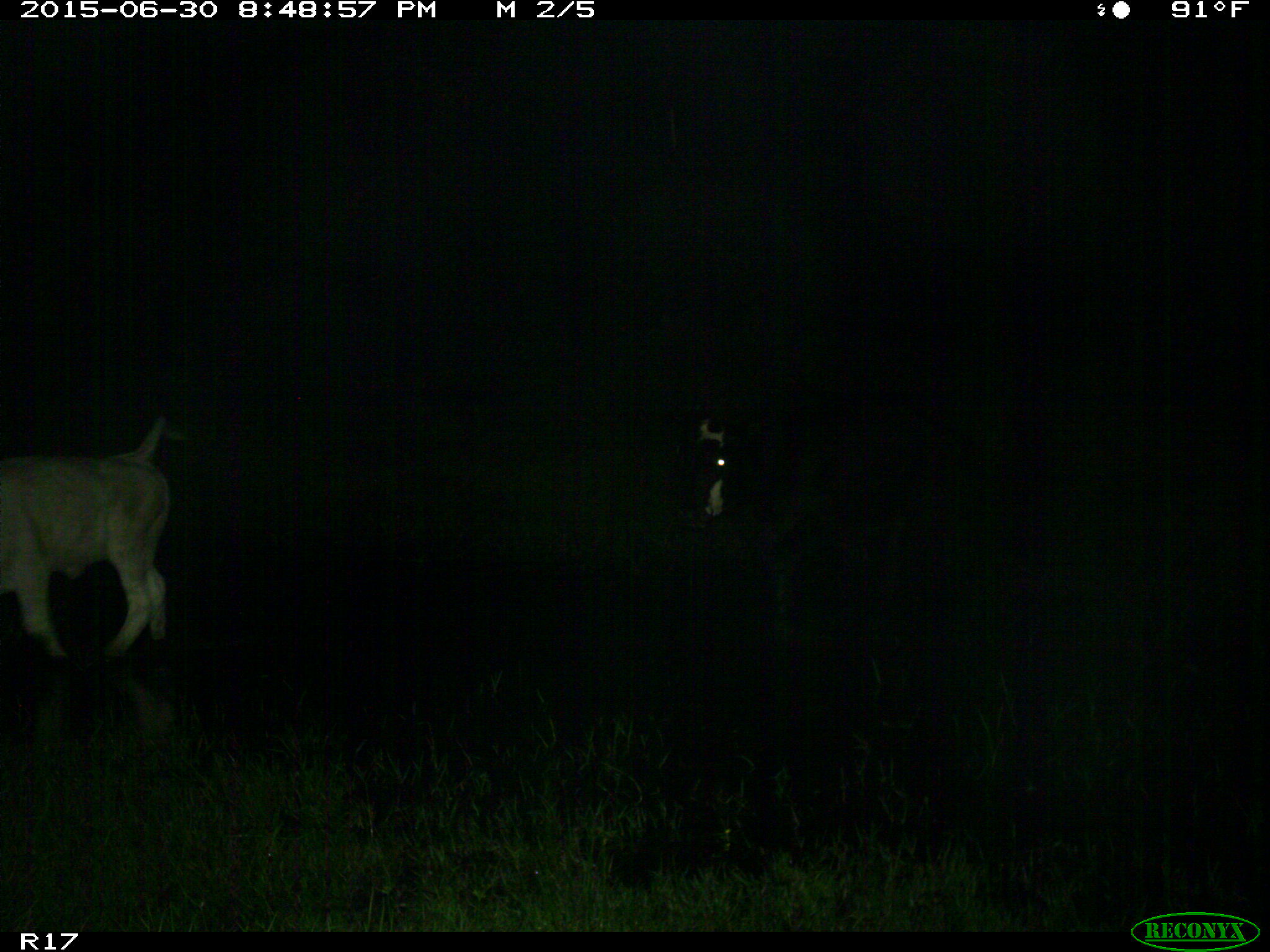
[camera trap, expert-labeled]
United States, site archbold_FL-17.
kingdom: Animalia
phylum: Chordata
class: Mammalia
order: Artiodactyla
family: Bovidae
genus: Bos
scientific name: Bos taurus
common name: domestic cow